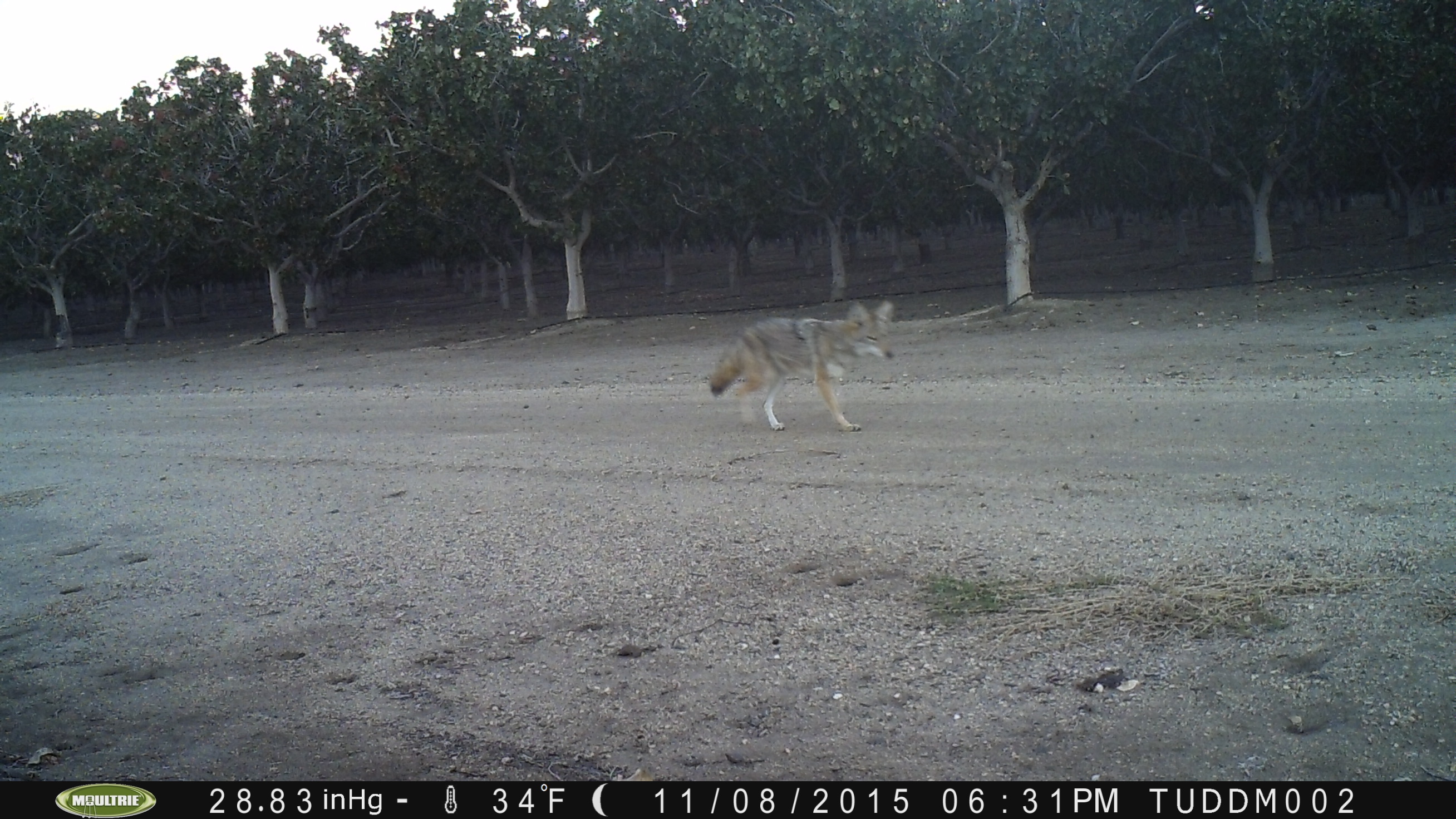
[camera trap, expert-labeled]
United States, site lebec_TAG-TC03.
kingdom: Animalia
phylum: Chordata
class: Mammalia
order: Carnivora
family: Canidae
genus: Canis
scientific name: Canis latrans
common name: coyote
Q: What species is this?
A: Canis latrans (coyote).